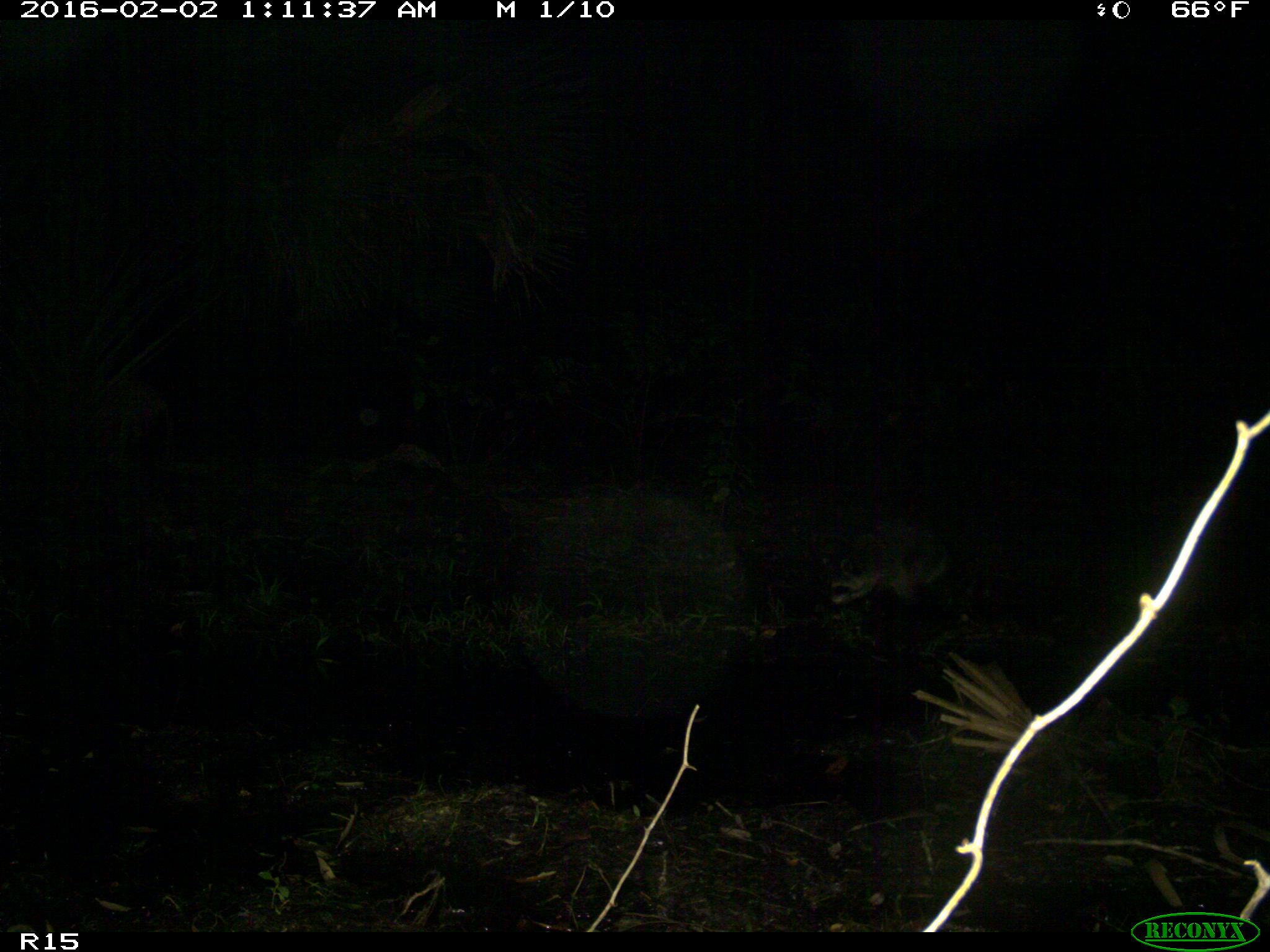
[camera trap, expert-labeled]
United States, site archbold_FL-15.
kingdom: Animalia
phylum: Chordata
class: Mammalia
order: Carnivora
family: Procyonidae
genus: Procyon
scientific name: Procyon lotor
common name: common raccoon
Procyon lotor (common raccoon).